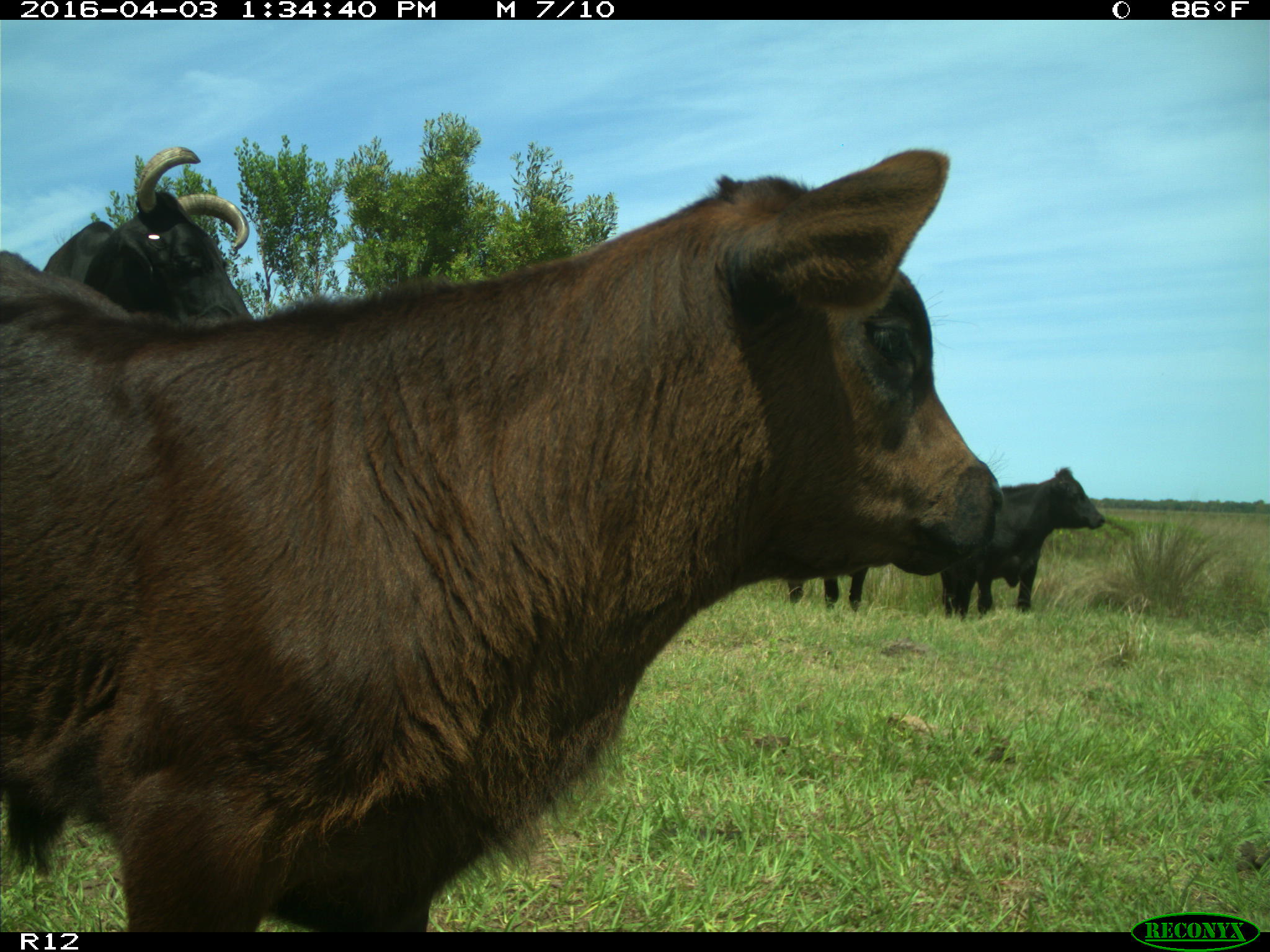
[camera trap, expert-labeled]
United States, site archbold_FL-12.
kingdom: Animalia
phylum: Chordata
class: Mammalia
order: Artiodactyla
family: Bovidae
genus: Bos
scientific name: Bos taurus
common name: domestic cow